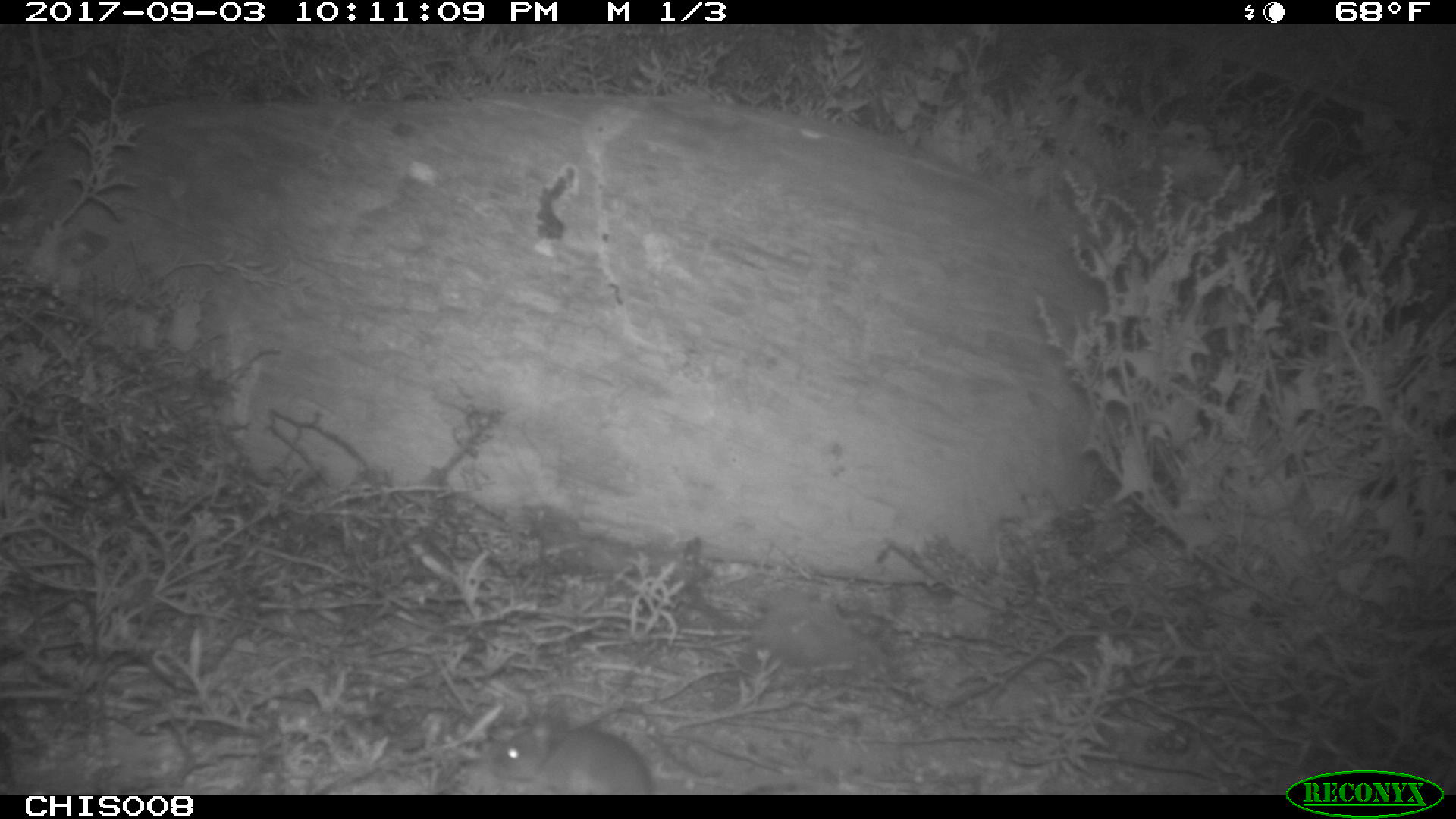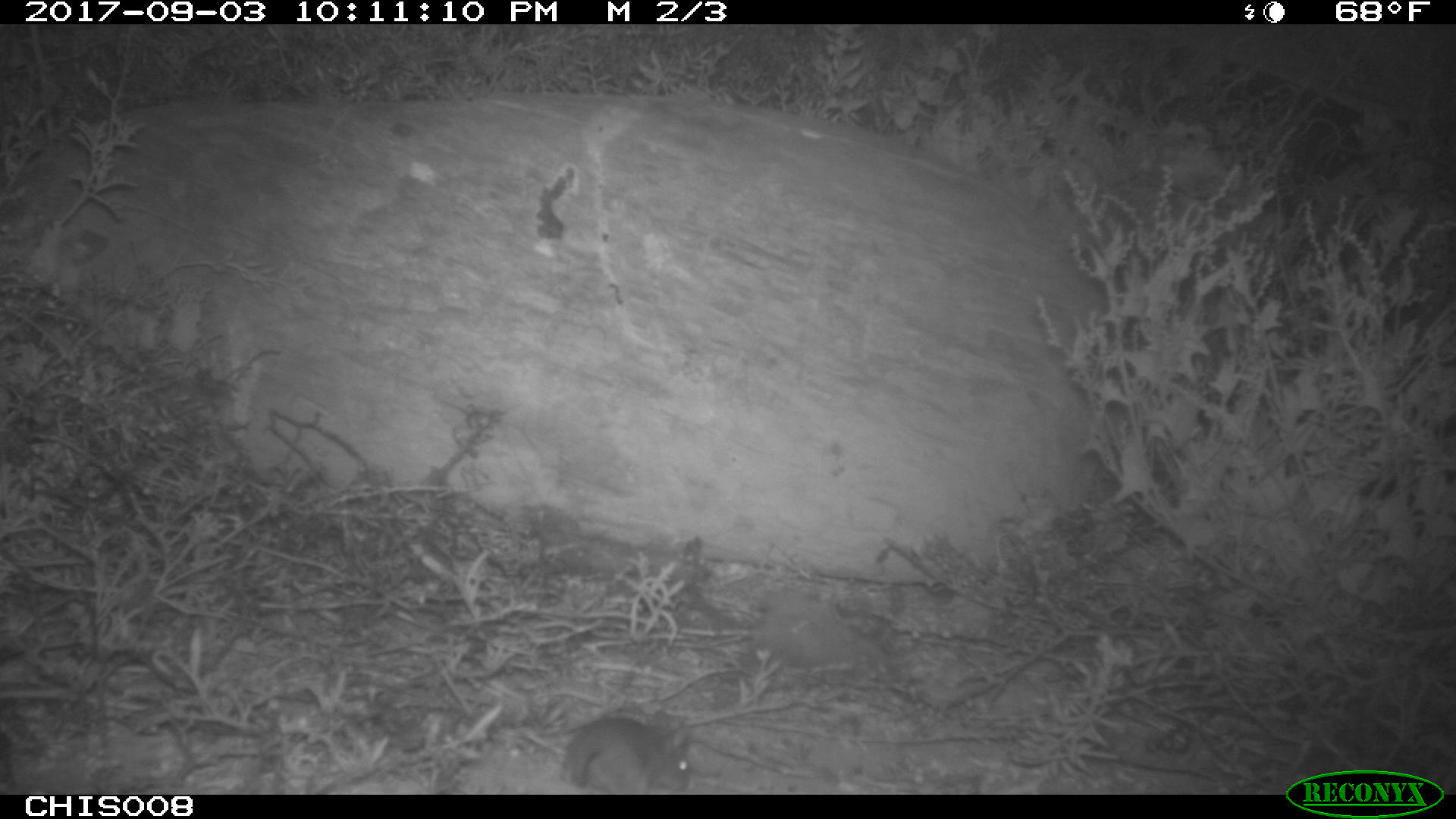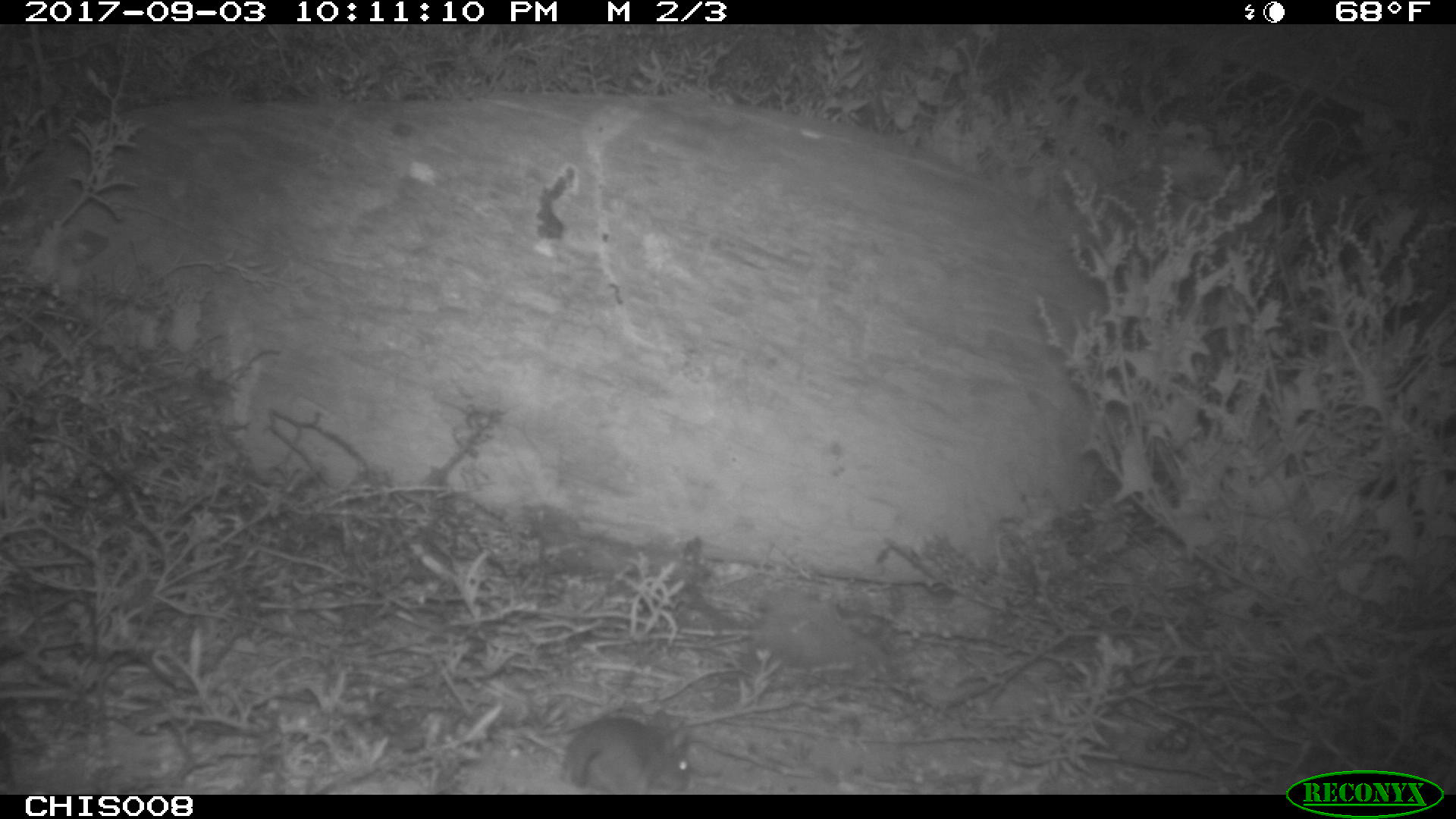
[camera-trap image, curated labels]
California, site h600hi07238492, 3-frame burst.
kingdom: Animalia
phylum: Chordata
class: Mammalia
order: Rodentia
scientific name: Rodentia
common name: rodent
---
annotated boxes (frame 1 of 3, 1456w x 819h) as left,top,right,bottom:
rodent: 492,711,652,793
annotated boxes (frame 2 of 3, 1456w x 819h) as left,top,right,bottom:
rodent: 564,710,691,793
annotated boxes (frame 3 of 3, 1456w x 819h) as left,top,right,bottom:
rodent: 563,710,693,794